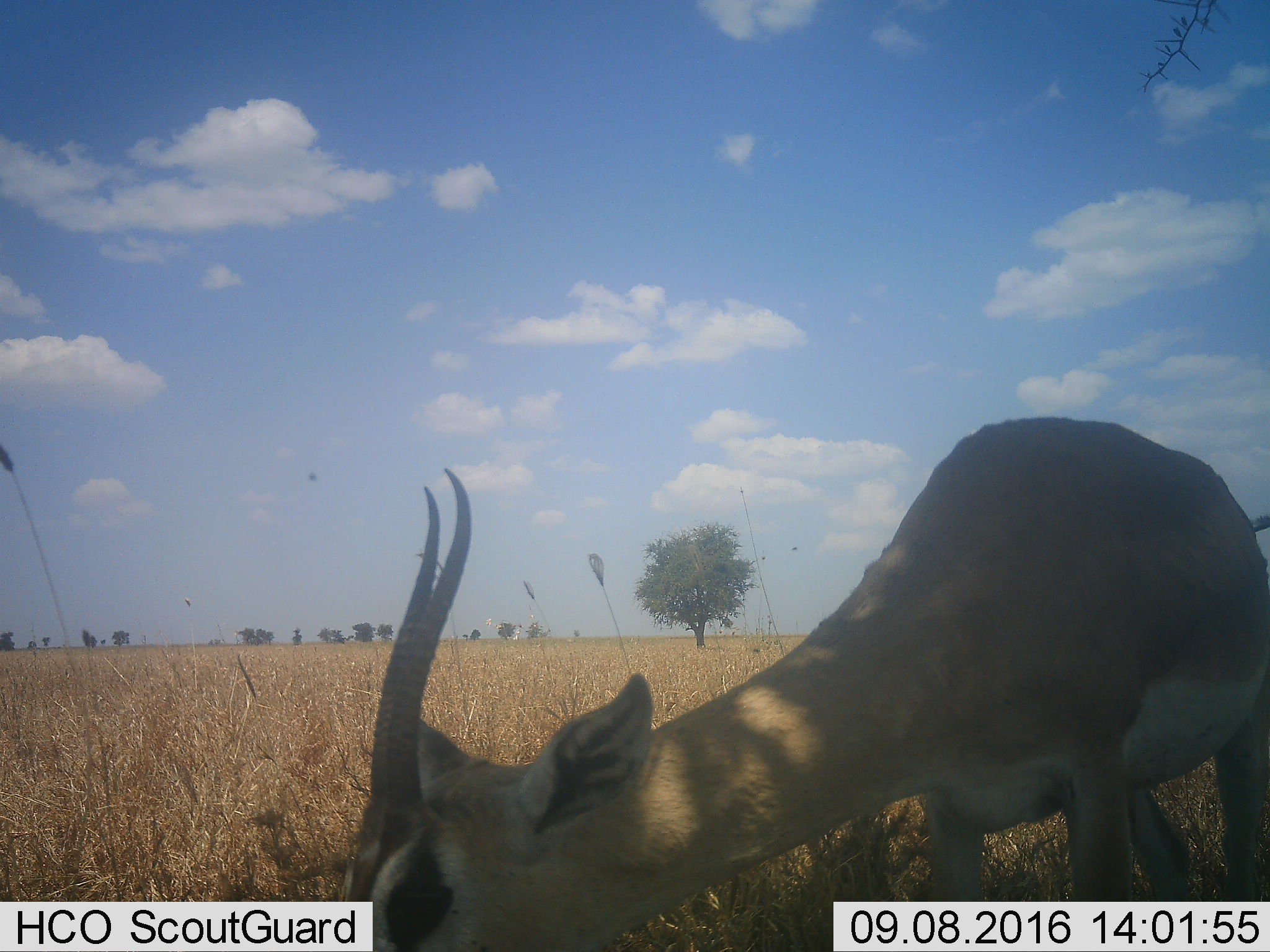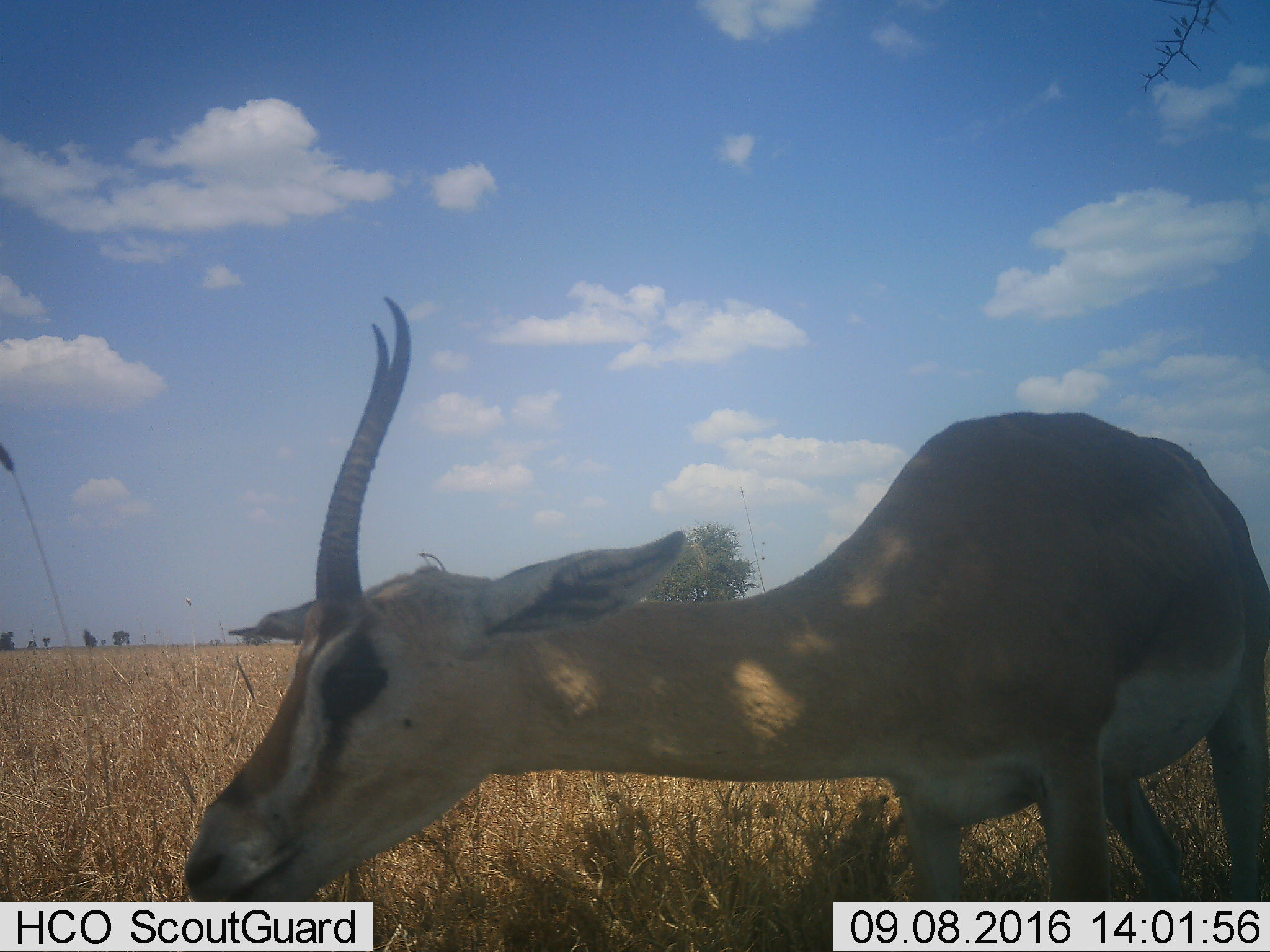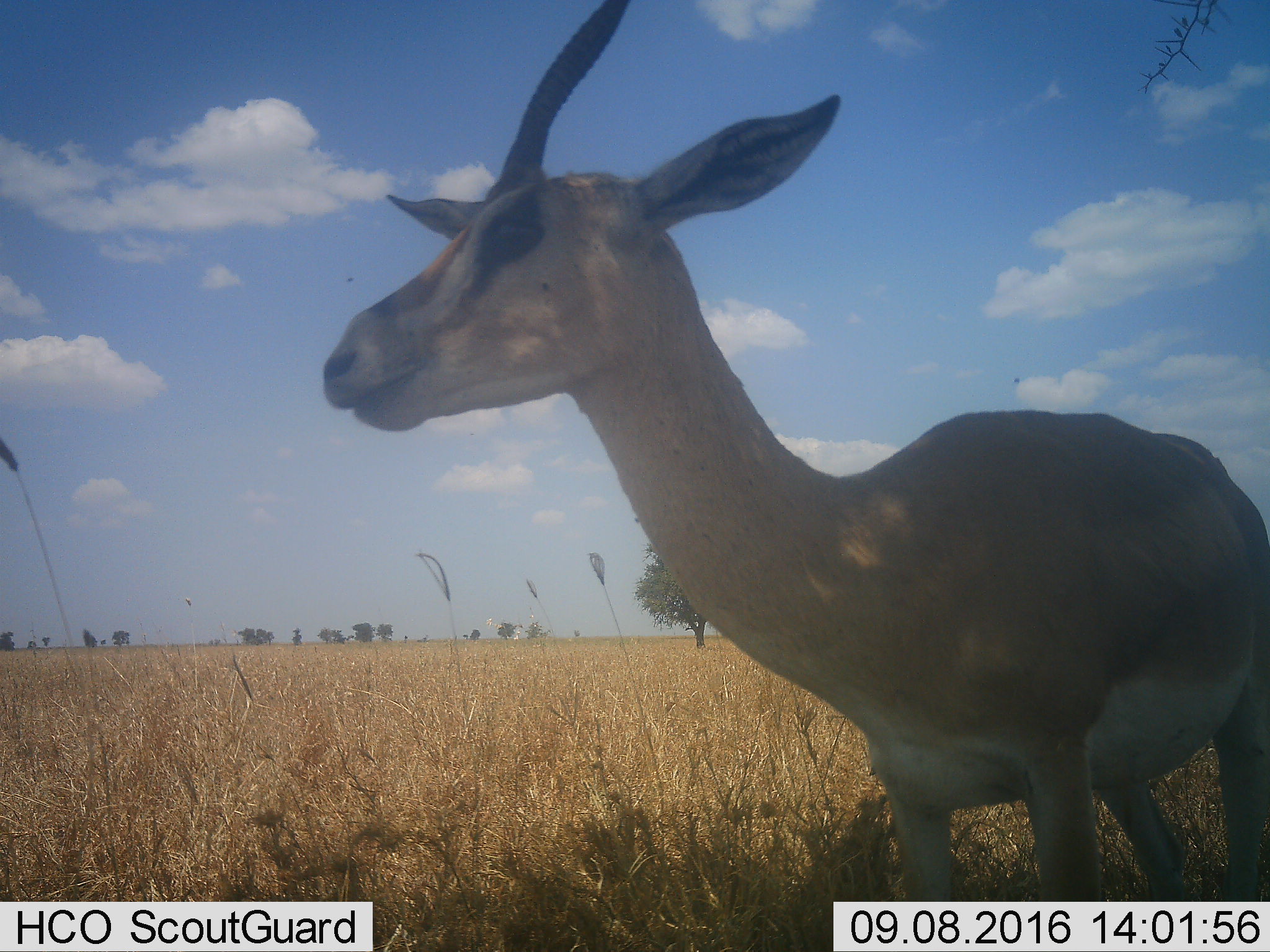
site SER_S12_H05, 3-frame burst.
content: unidentified animal